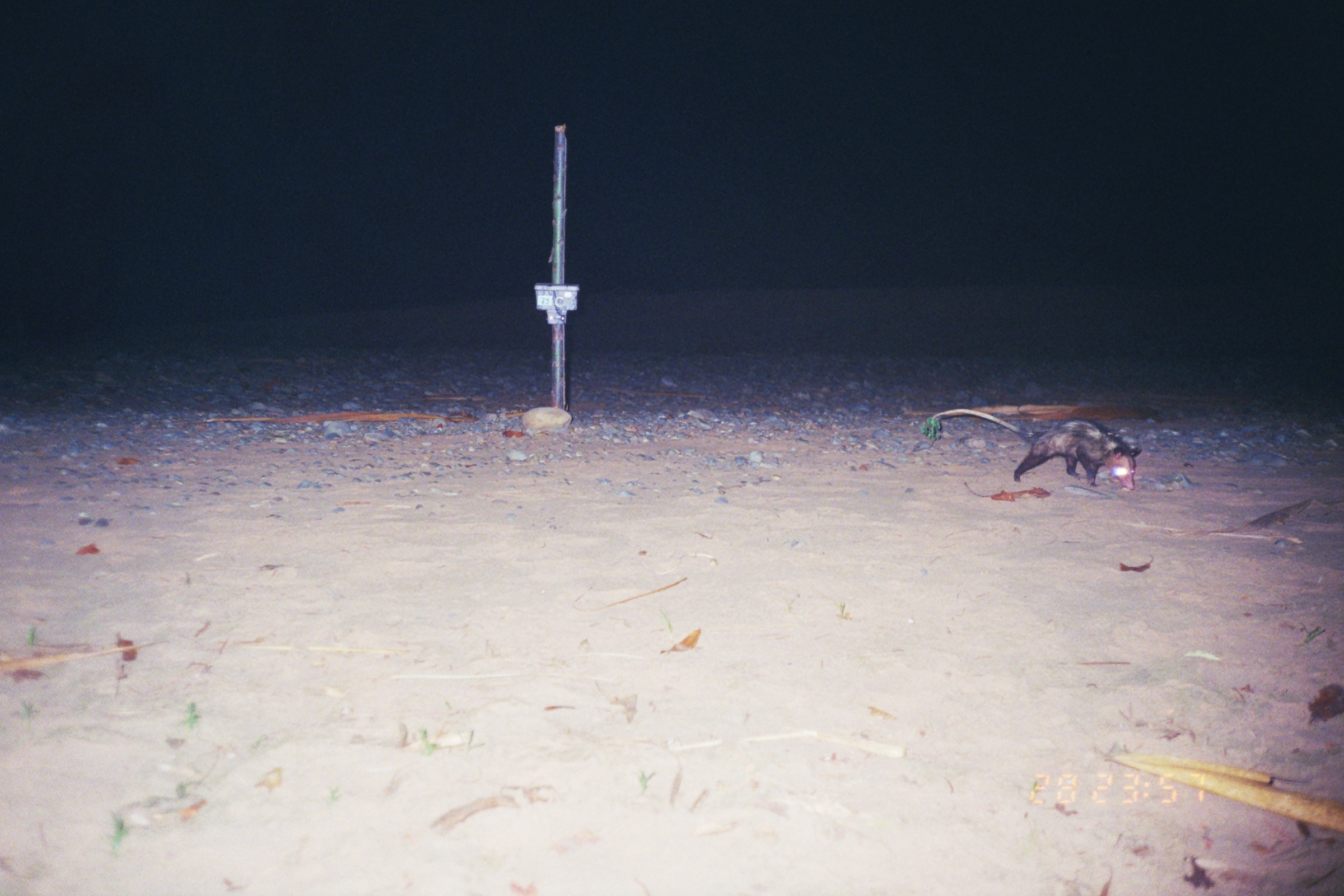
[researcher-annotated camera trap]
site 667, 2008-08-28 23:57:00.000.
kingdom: Animalia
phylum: Chordata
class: Mammalia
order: Didelphimorphia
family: Didelphidae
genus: Didelphis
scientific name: Didelphis marsupialis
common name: southern opossum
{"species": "Didelphis marsupialis (southern opossum)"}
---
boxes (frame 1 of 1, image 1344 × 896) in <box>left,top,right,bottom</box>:
didelphis marsupialis: <box>931,408,1141,490</box>